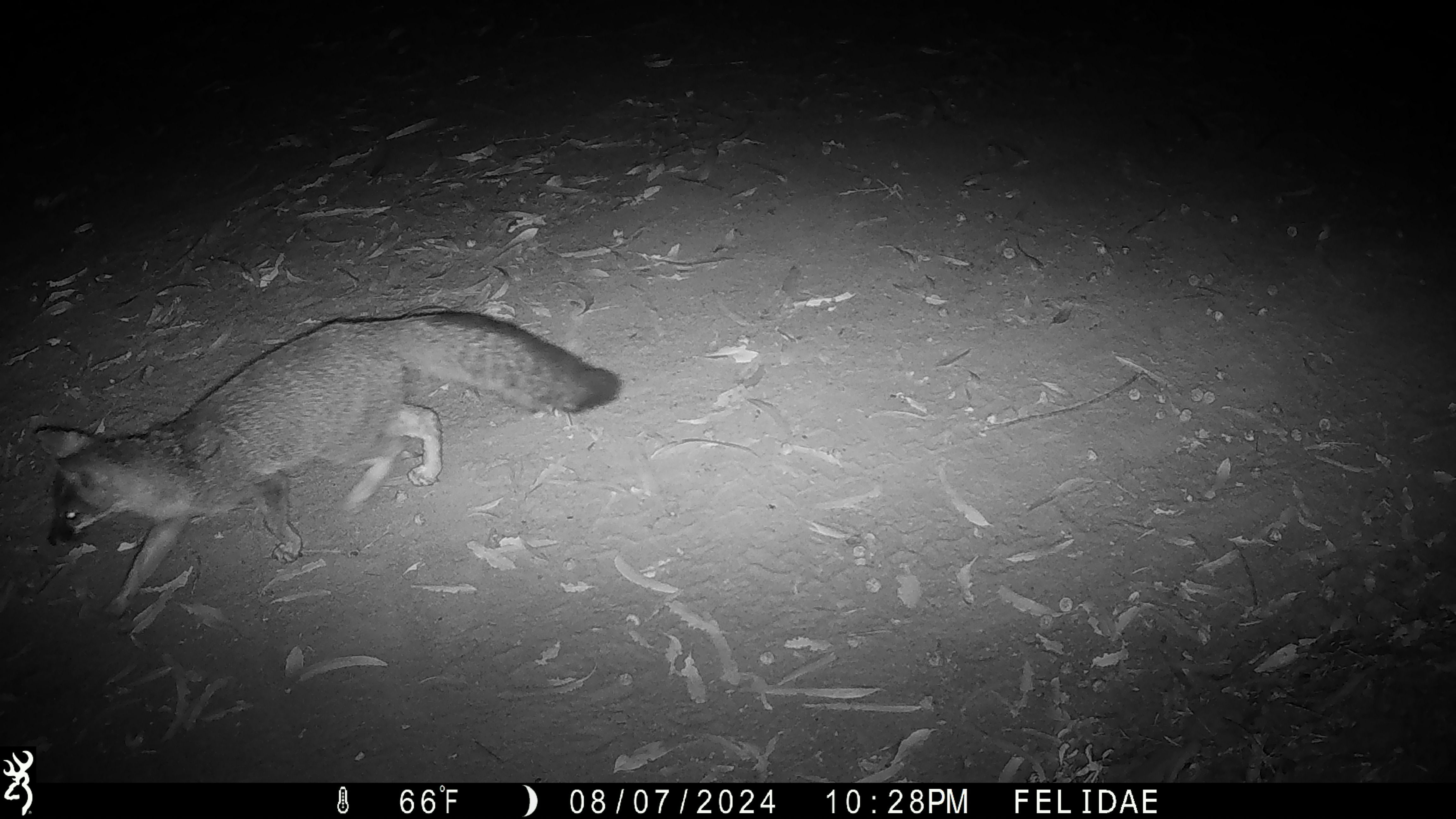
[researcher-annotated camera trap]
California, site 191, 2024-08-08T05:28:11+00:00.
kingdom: Animalia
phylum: Chordata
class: Mammalia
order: Carnivora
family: Canidae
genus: Urocyon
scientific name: Urocyon cinereoargenteus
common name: gray fox